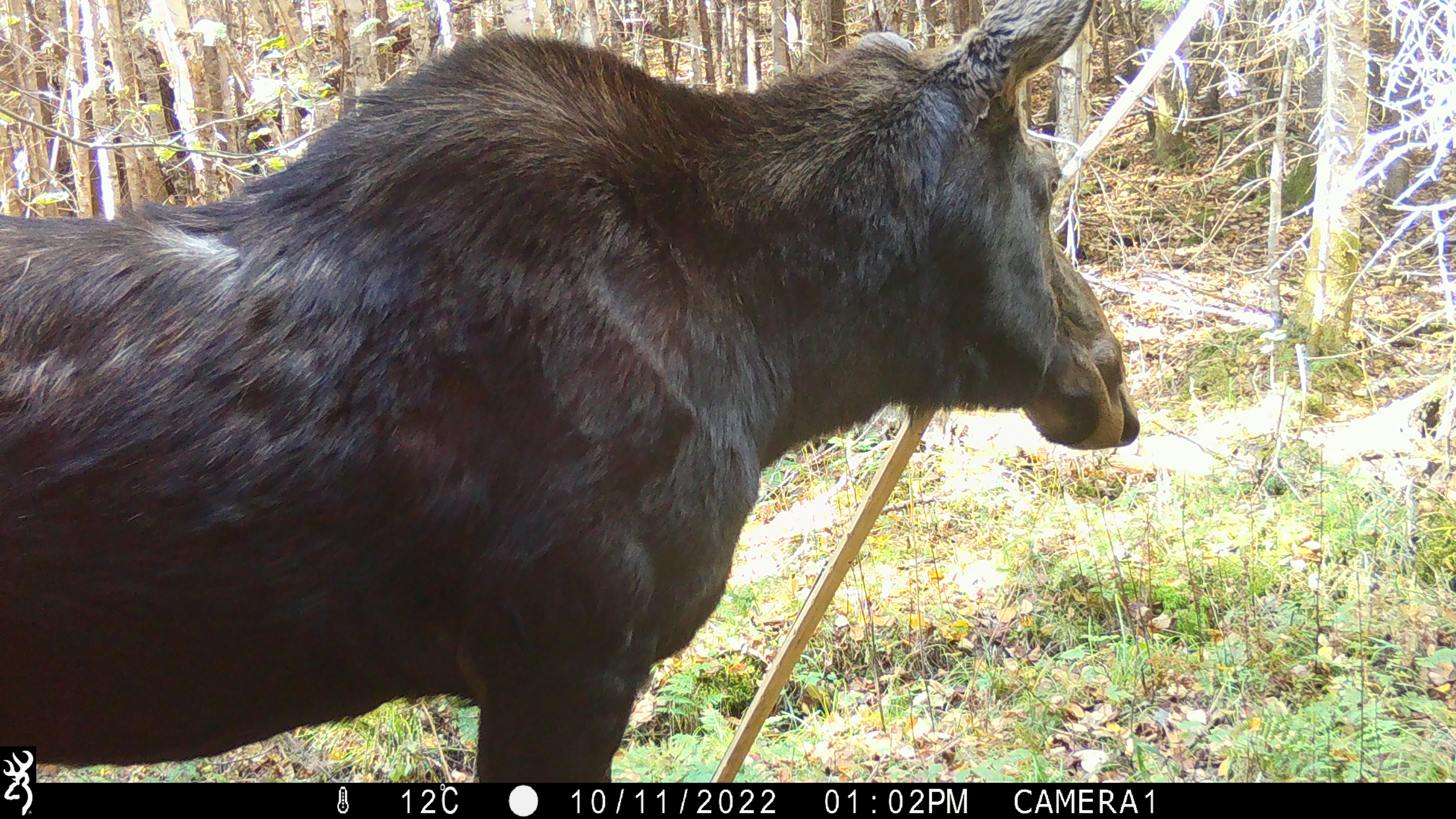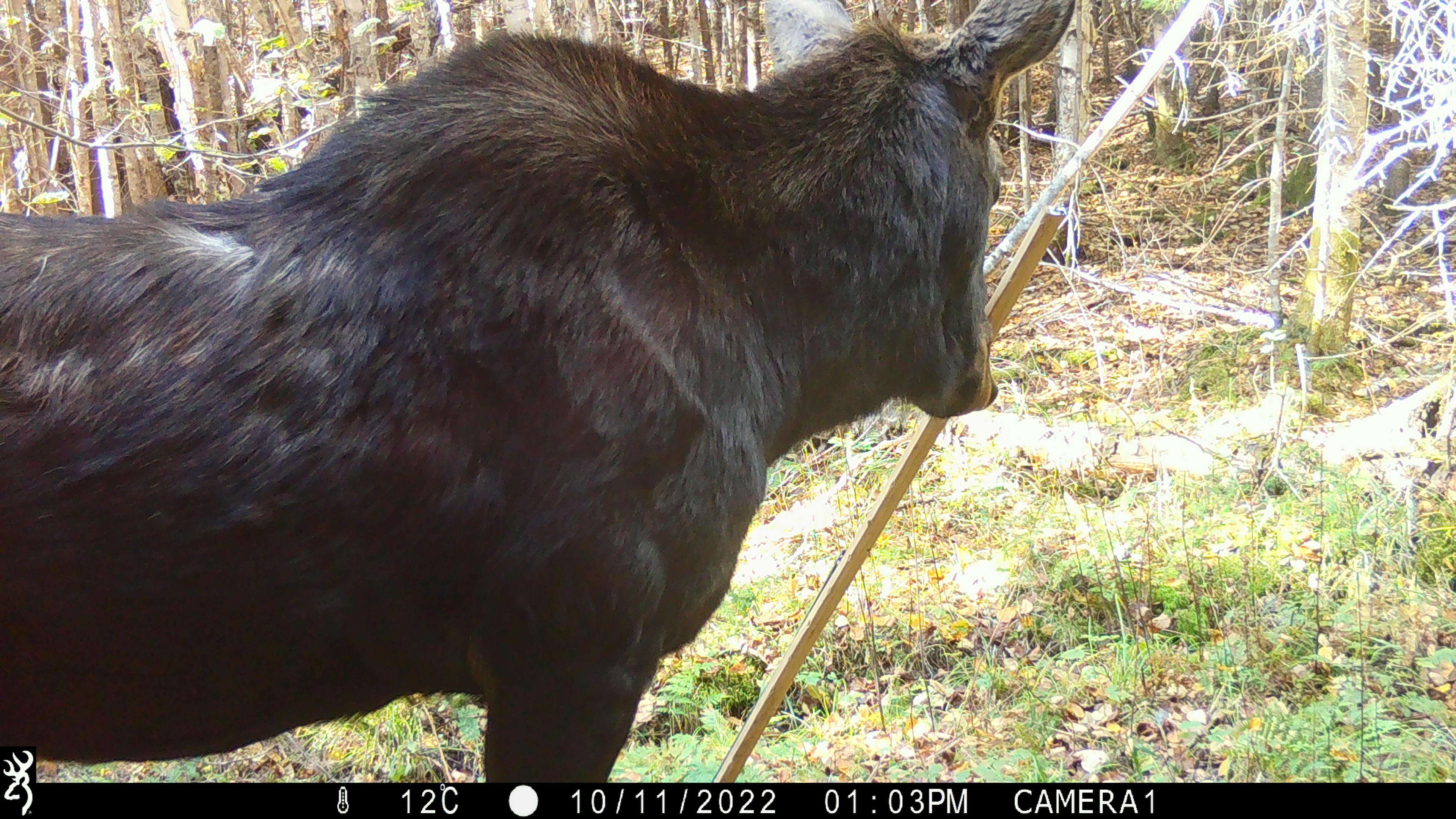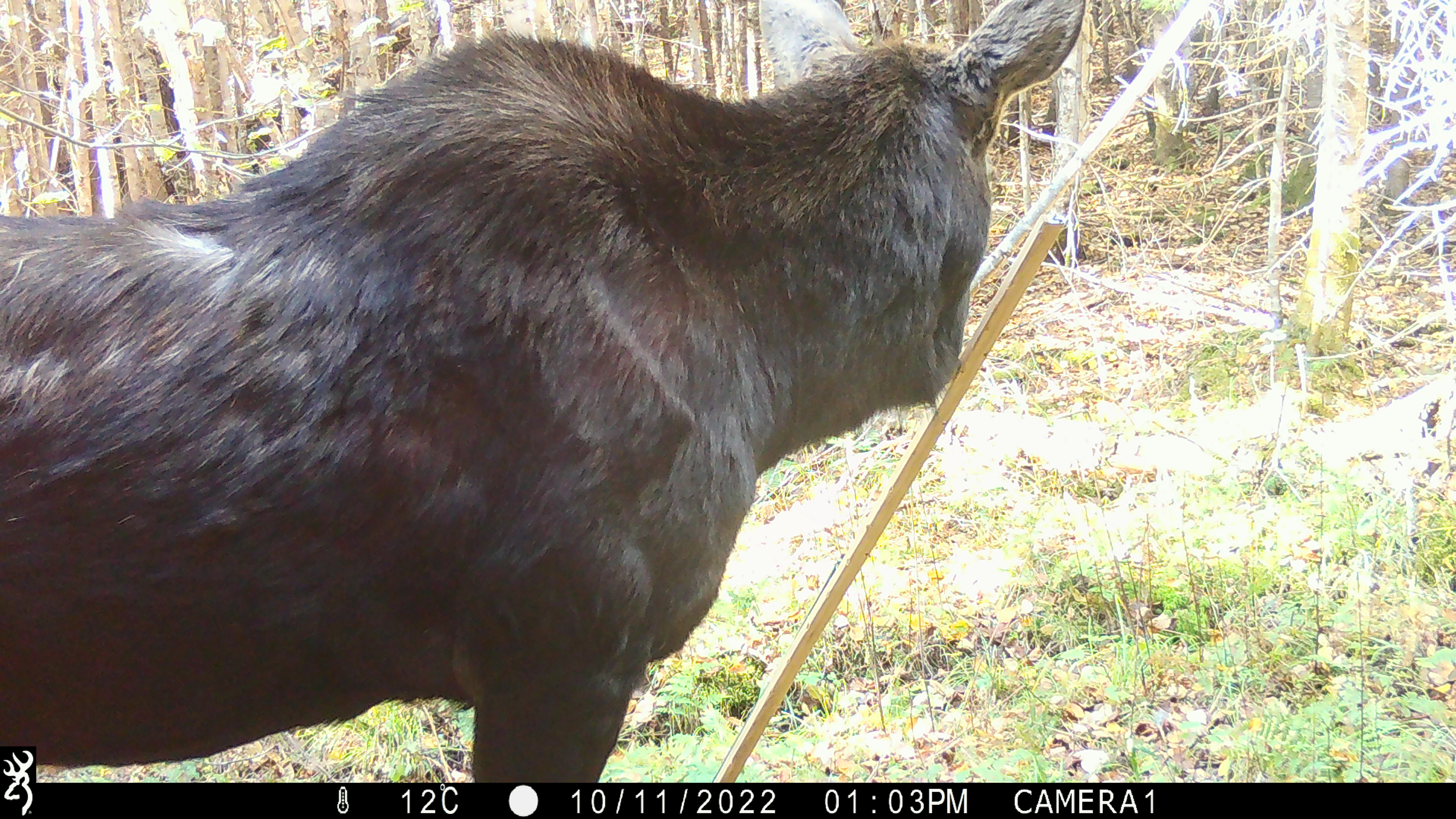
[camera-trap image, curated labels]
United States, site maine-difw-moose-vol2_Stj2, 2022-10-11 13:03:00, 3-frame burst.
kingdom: Animalia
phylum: Chordata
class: Mammalia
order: Artiodactyla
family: Cervidae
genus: Alces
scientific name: Alces alces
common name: moose